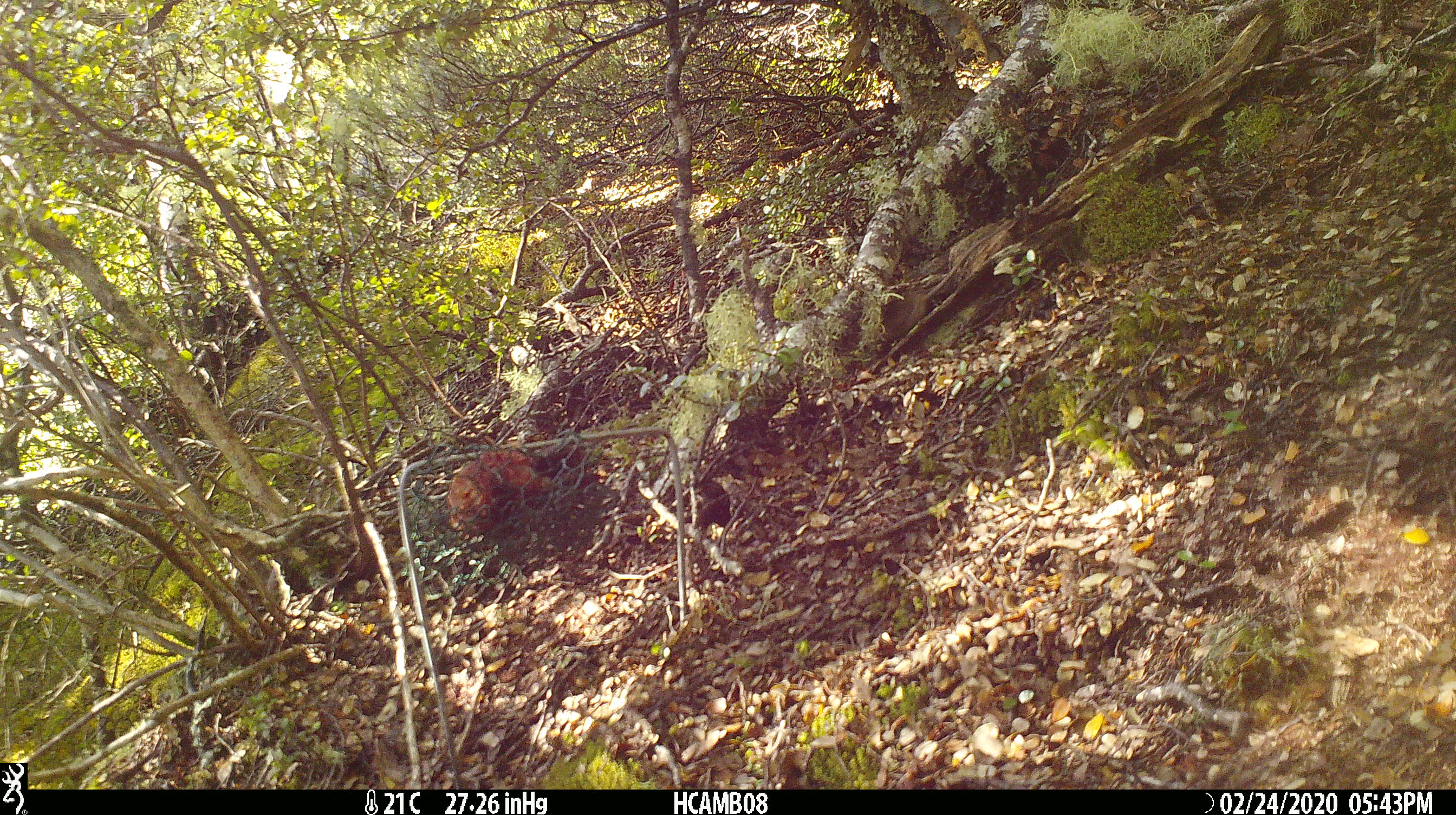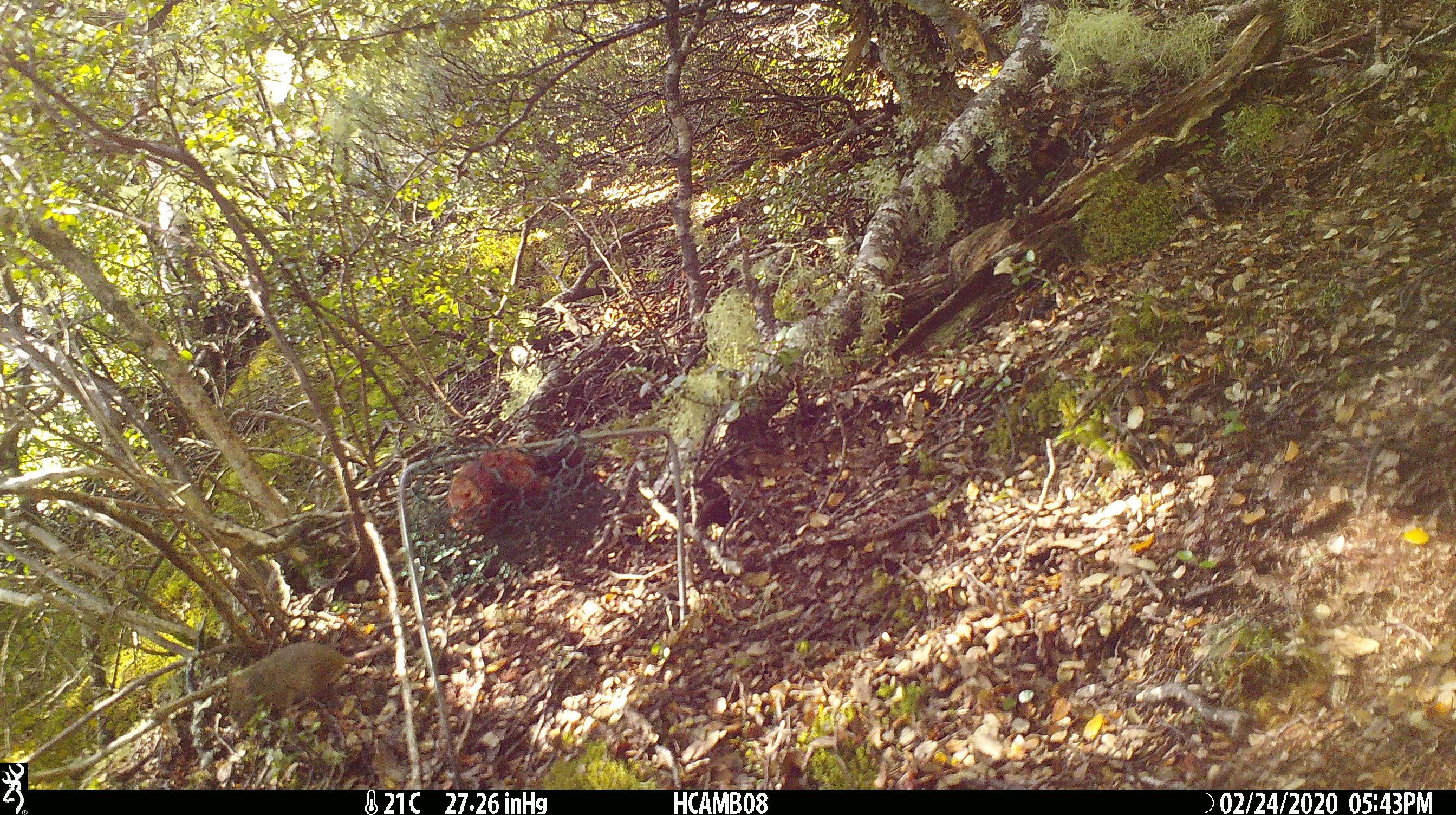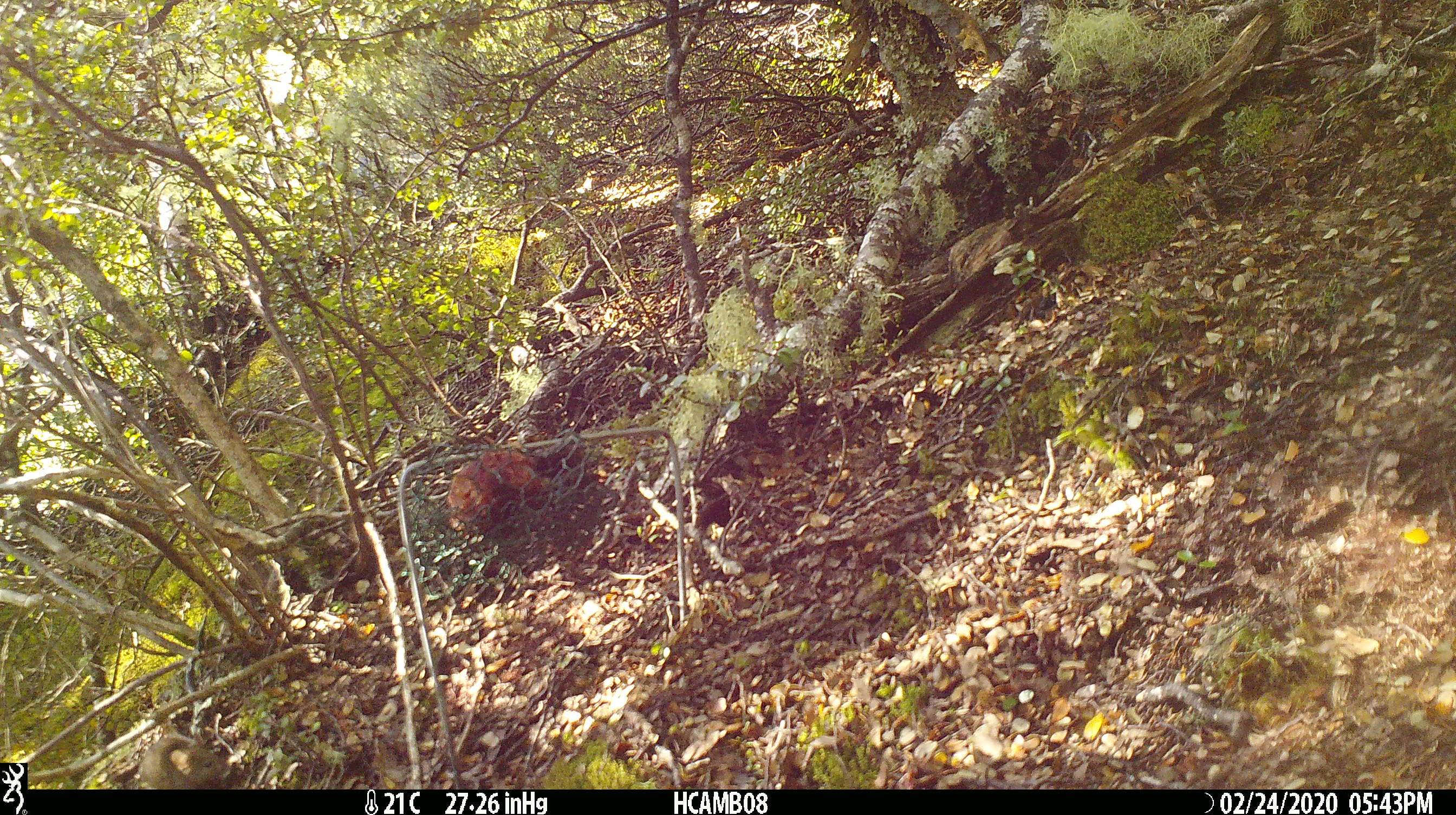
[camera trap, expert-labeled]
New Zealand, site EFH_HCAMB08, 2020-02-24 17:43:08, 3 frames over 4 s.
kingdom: Animalia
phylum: Chordata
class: Mammalia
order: Rodentia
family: Muridae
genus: Mus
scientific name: Mus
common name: mouse